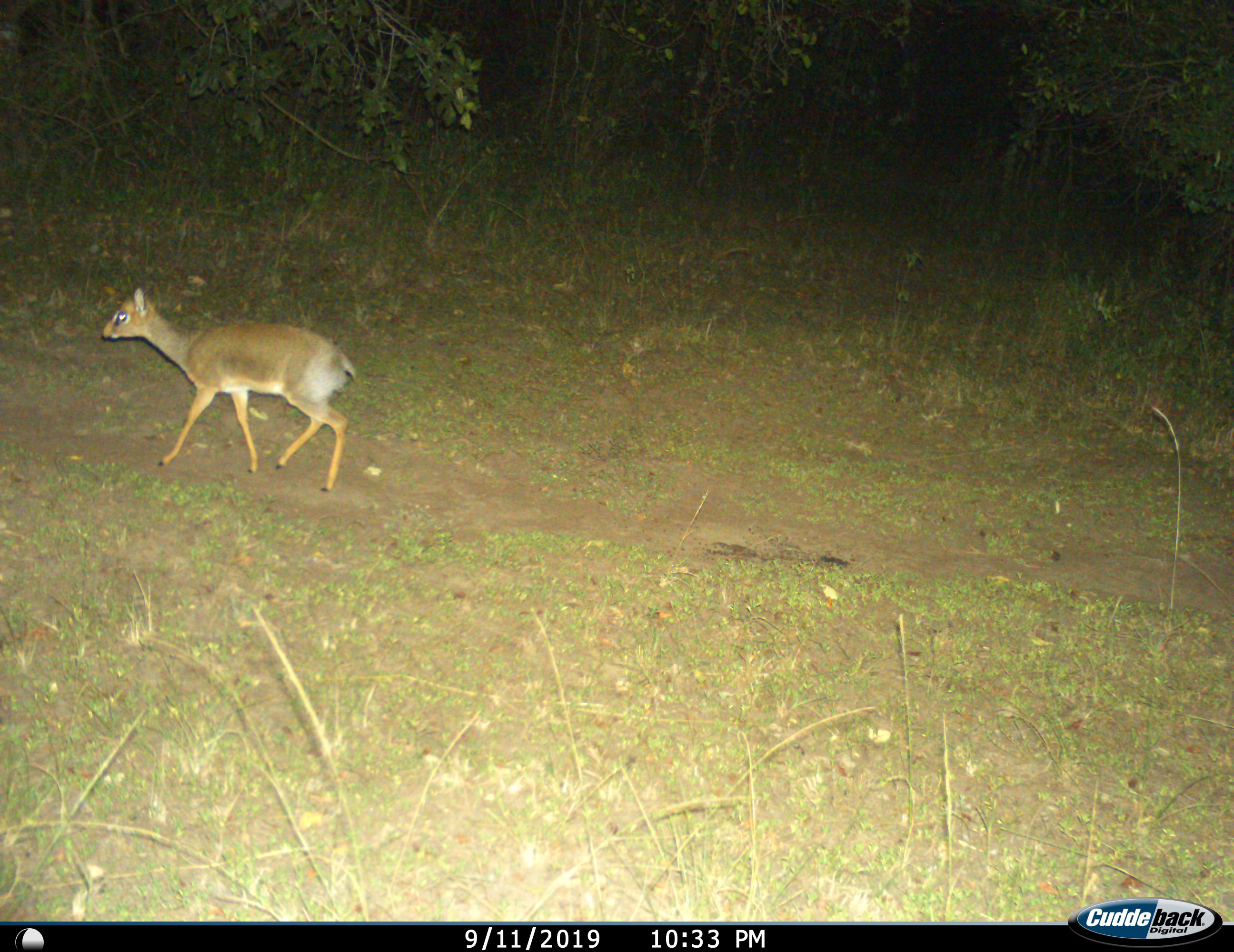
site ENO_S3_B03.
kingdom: Animalia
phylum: Chordata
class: Mammalia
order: Artiodactyla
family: Bovidae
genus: Madoqua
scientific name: Madoqua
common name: dik-dik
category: dikdik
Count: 1.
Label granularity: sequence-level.